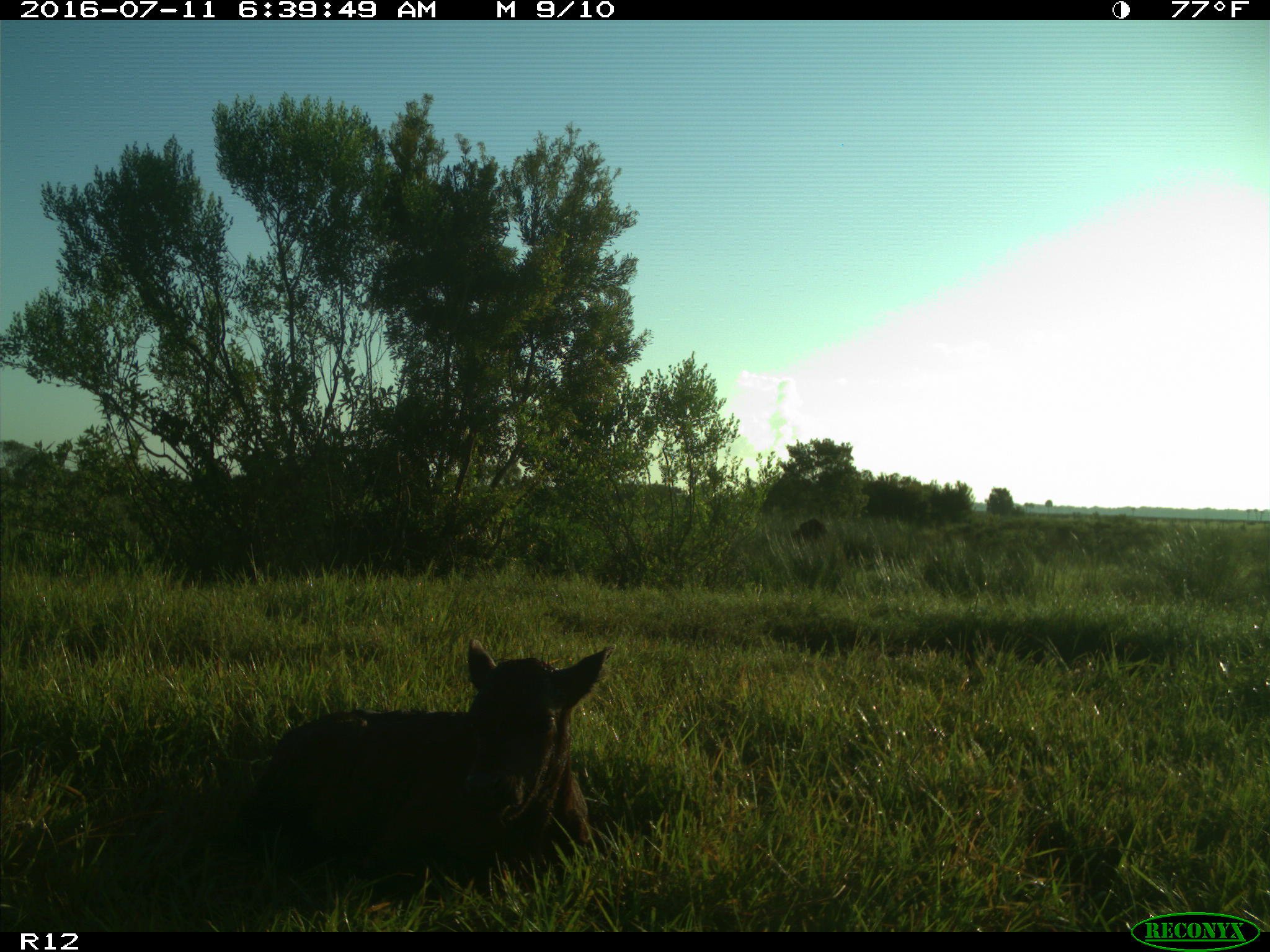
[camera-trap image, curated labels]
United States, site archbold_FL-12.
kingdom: Animalia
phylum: Chordata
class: Mammalia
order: Artiodactyla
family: Bovidae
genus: Bos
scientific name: Bos taurus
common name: domestic cow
Bos taurus (domestic cow).